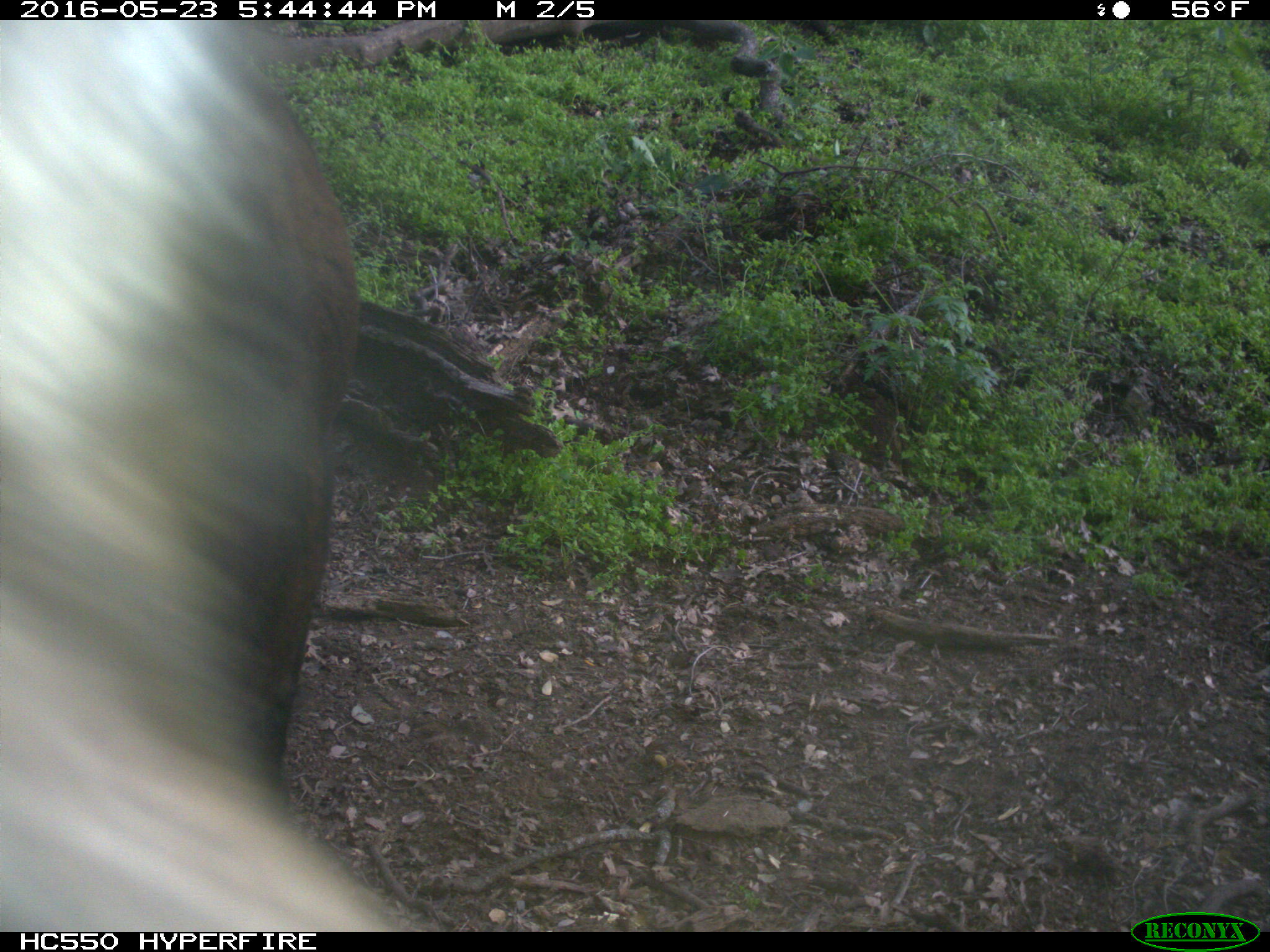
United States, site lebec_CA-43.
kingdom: Animalia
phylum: Chordata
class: Mammalia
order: Artiodactyla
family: Bovidae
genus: Bos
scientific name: Bos taurus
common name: domestic cow